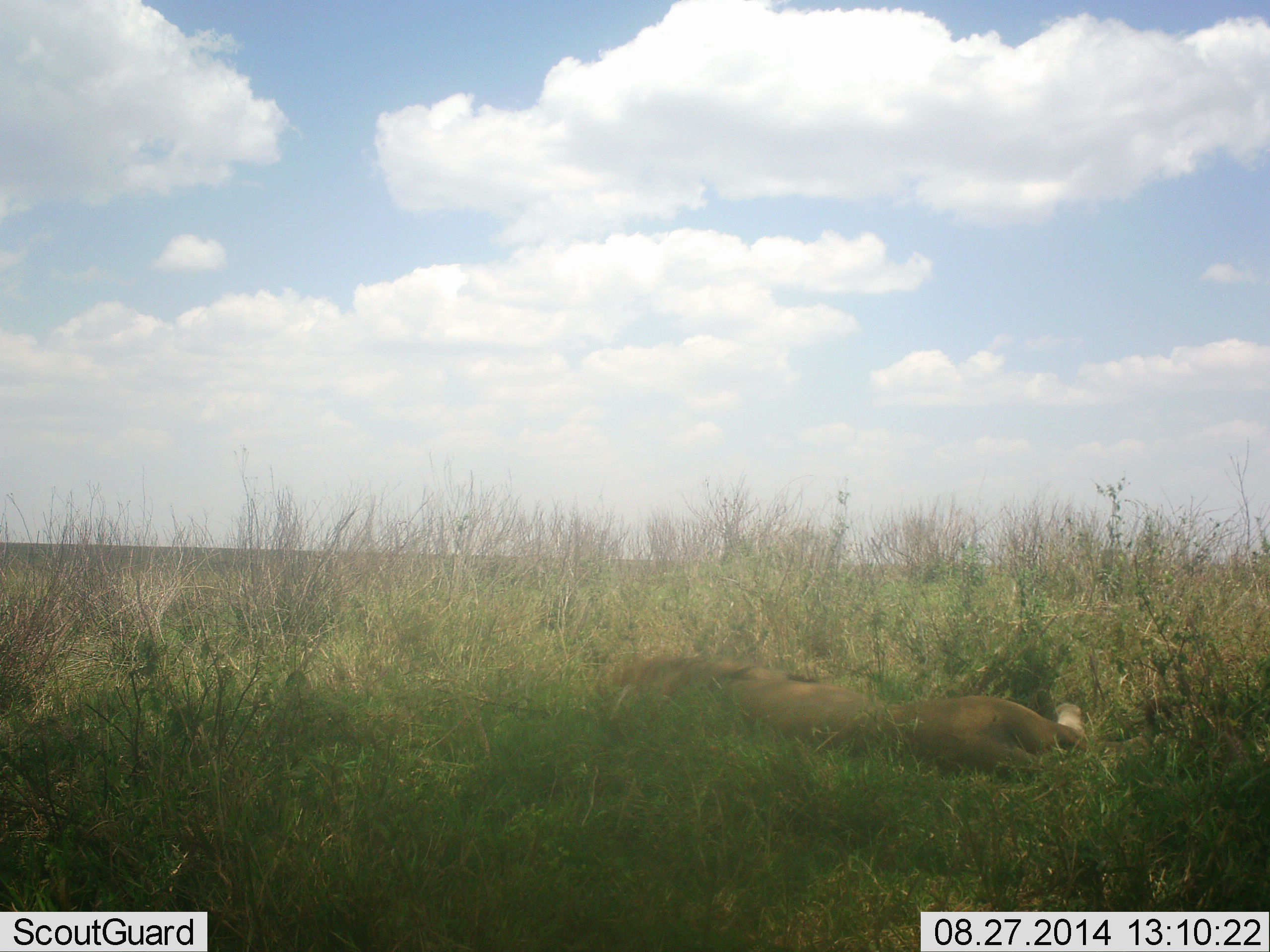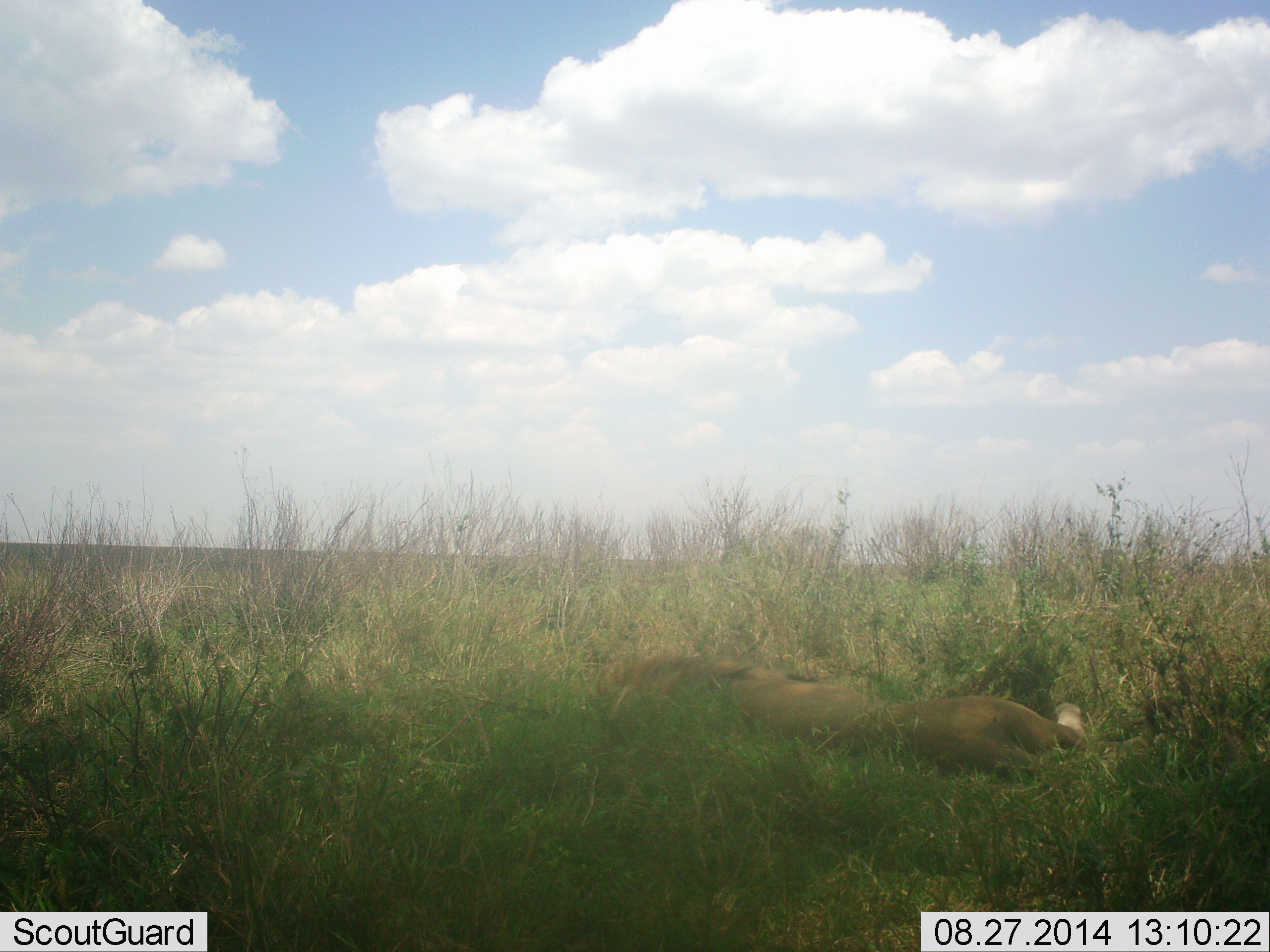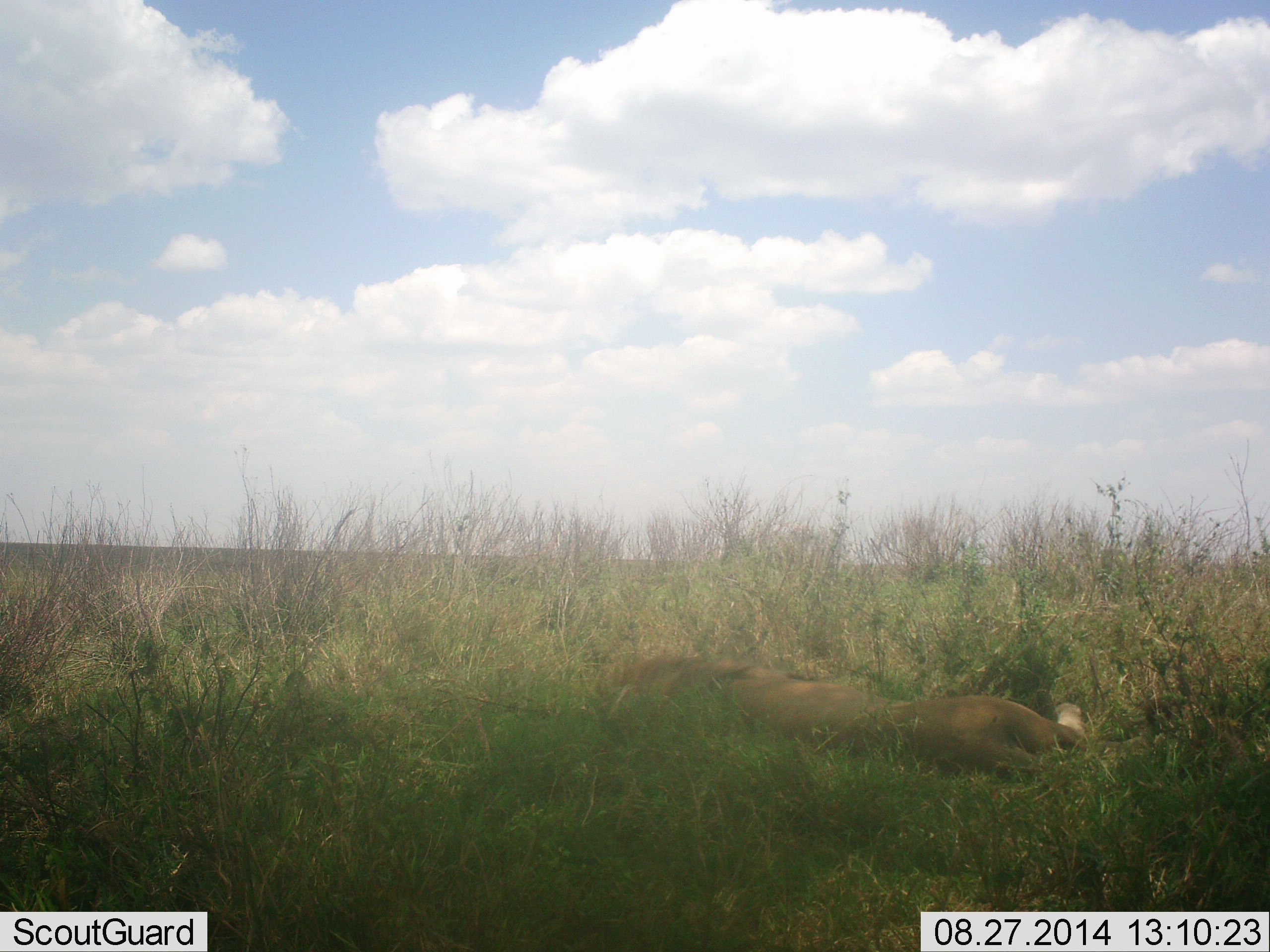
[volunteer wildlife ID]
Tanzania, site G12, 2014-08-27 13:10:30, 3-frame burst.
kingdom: Animalia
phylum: Chordata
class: Mammalia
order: Carnivora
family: Felidae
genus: Panthera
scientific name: Panthera leo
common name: lion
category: lionmale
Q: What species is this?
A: Lionmale (lion) (Panthera leo).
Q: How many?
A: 1.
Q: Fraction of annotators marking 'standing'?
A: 0%.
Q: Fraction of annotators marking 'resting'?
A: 100%.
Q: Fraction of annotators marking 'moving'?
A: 0%.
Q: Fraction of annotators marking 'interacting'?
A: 0%.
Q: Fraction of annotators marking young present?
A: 0%.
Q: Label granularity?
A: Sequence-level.